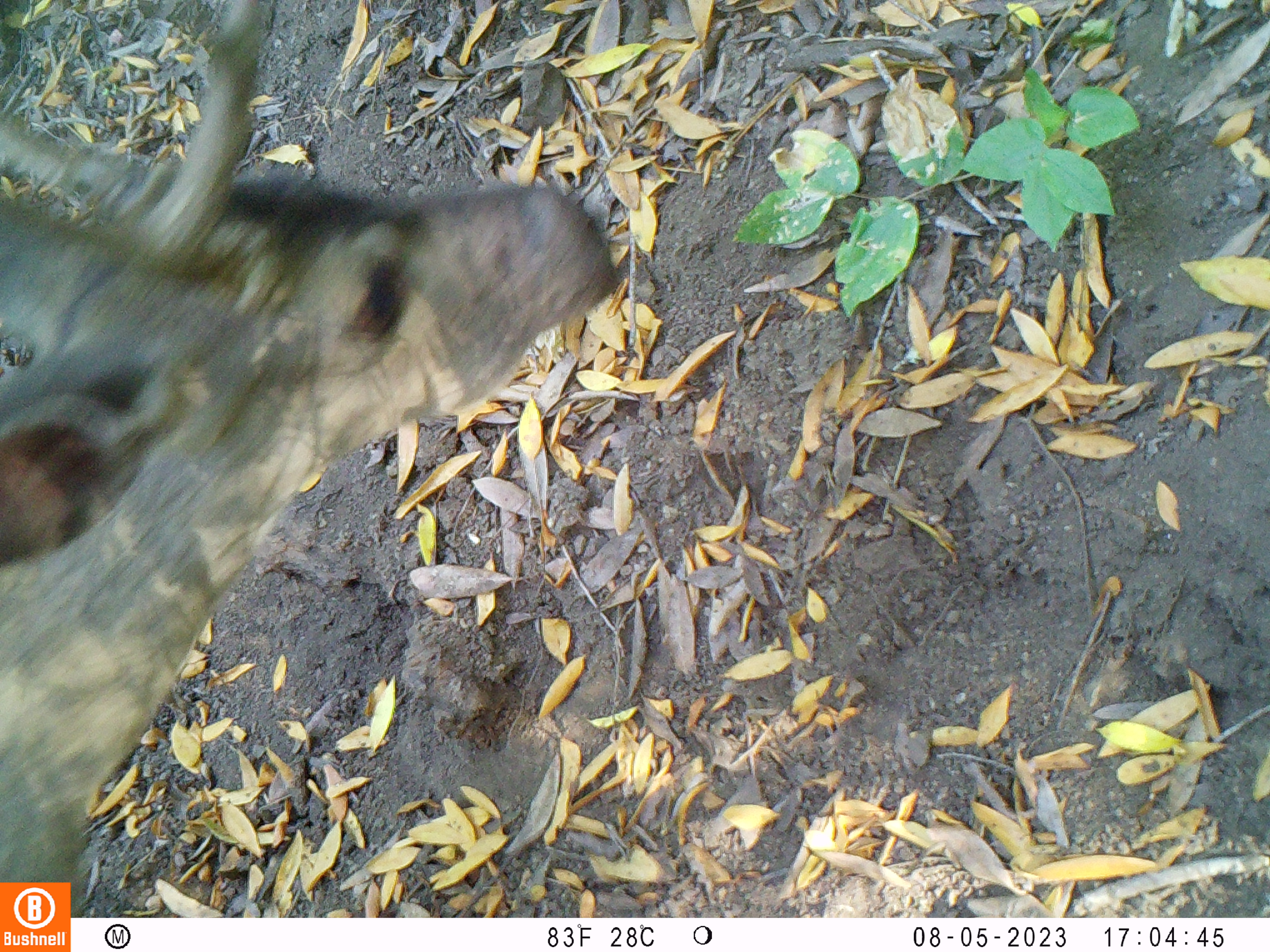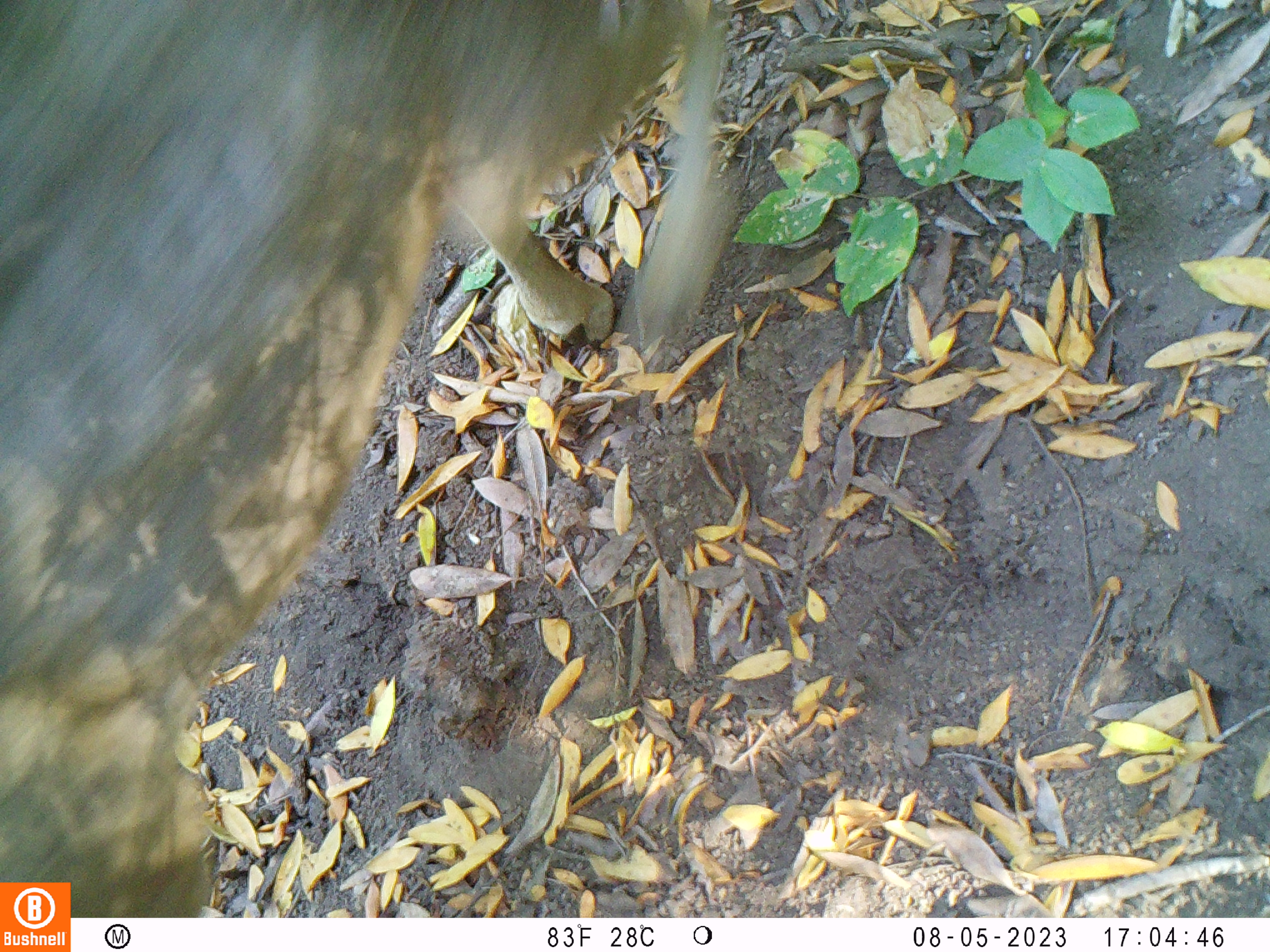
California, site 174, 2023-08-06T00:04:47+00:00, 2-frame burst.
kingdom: Animalia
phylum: Chordata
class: Mammalia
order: Artiodactyla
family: Cervidae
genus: Odocoileus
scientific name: Odocoileus hemionus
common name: mule deer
Mule deer (Odocoileus hemionus).